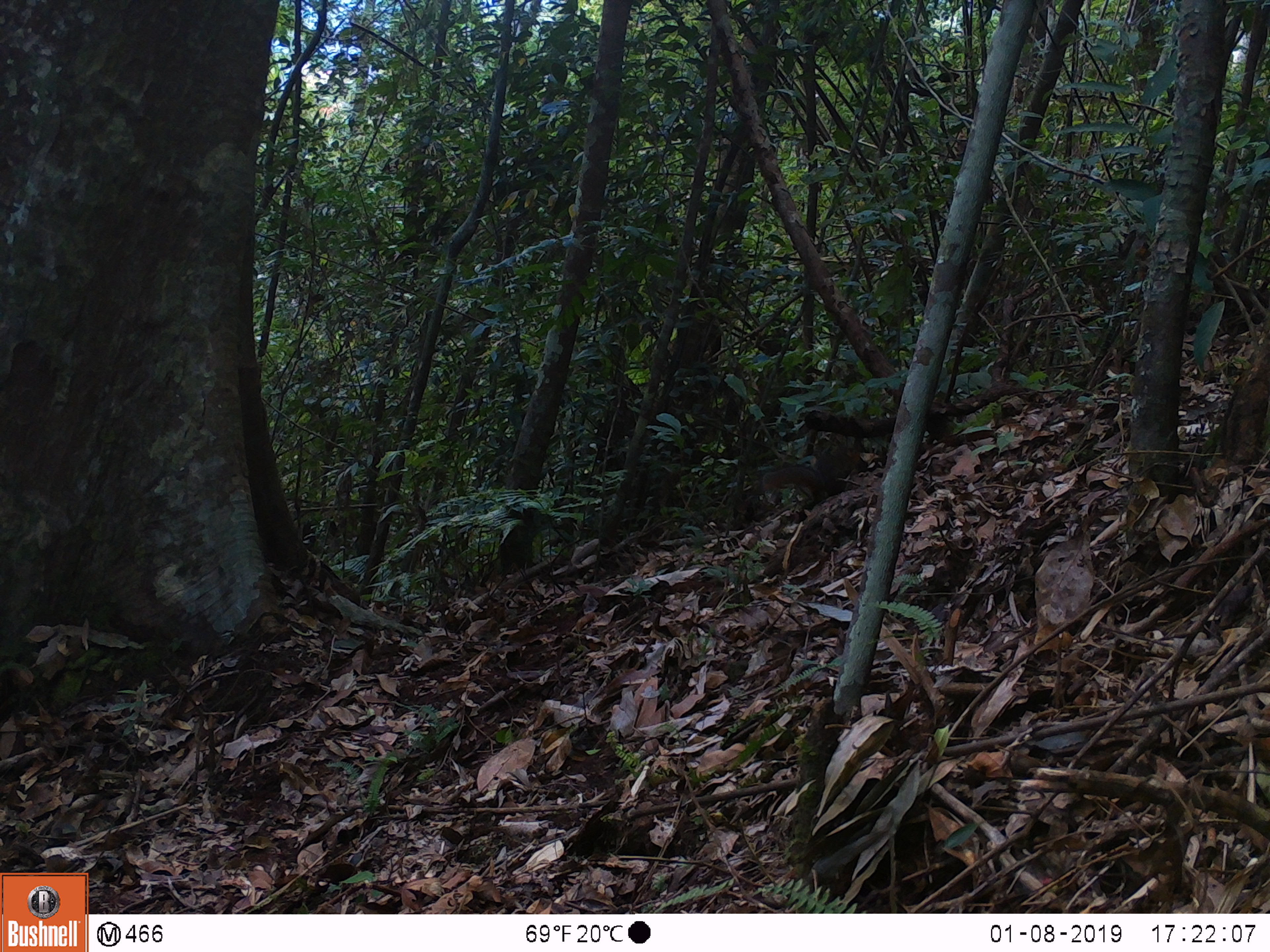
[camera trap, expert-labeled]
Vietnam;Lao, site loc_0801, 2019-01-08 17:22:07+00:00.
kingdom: Animalia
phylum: Chordata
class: Mammalia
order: Rodentia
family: Sciuridae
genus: Dremomys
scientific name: Dremomys rufigenis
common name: red-cheeked squirrel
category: red cheeked squirrel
Red cheeked squirrel (red-cheeked squirrel) (Dremomys rufigenis). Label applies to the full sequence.